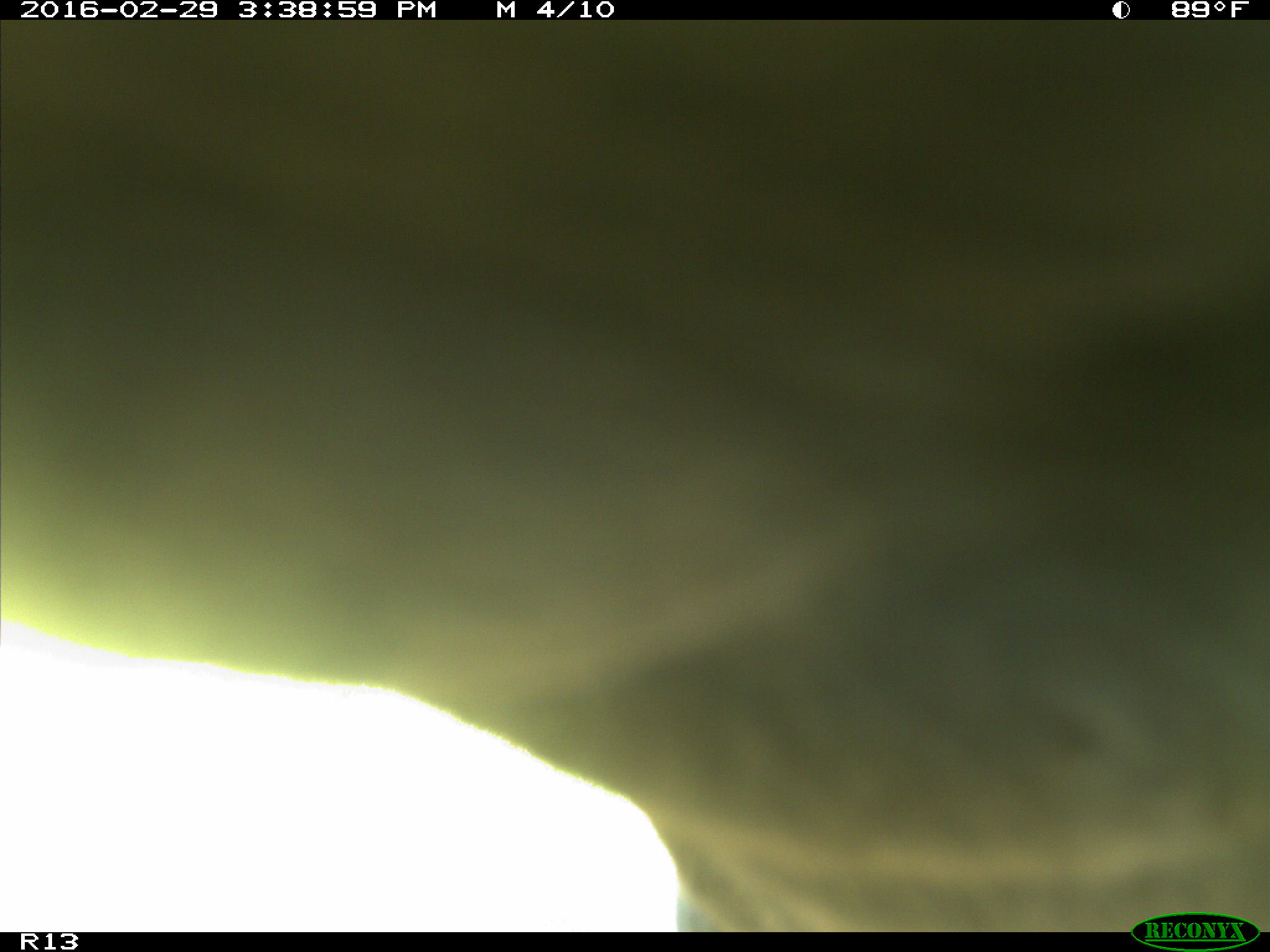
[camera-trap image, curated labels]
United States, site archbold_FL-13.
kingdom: Animalia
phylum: Chordata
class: Mammalia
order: Artiodactyla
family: Bovidae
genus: Bos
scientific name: Bos taurus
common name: domestic cow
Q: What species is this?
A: Bos taurus (domestic cow).